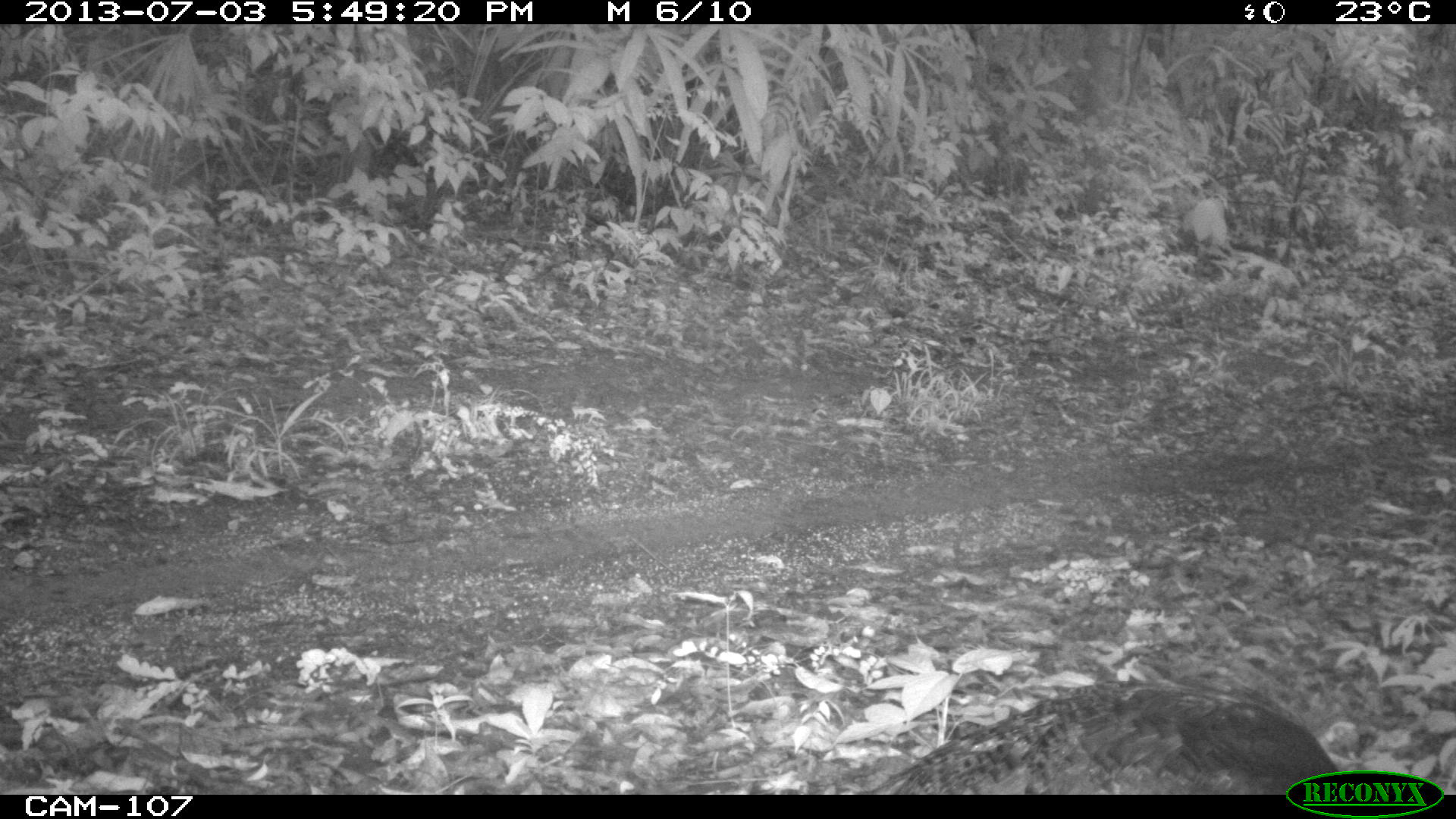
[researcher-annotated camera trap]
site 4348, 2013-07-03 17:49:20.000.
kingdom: Animalia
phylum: Chordata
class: Aves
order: Galliformes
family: Phasianidae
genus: Meleagris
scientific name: Meleagris ocellata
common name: ocellated turkey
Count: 1.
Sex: female.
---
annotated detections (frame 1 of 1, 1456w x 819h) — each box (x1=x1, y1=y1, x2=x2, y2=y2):
meleagris ocellata: (x1=870, y1=679, x2=1335, y2=795)